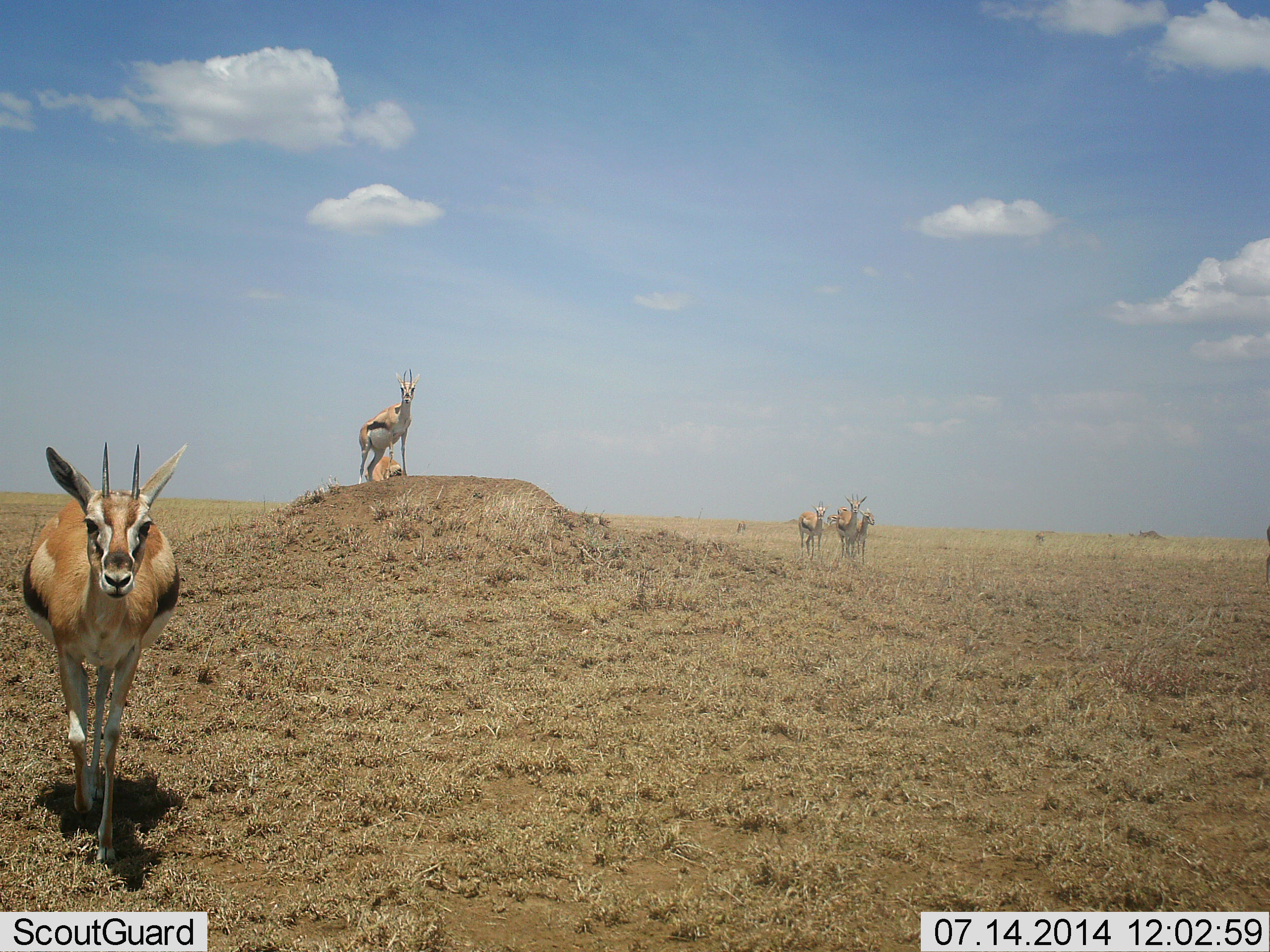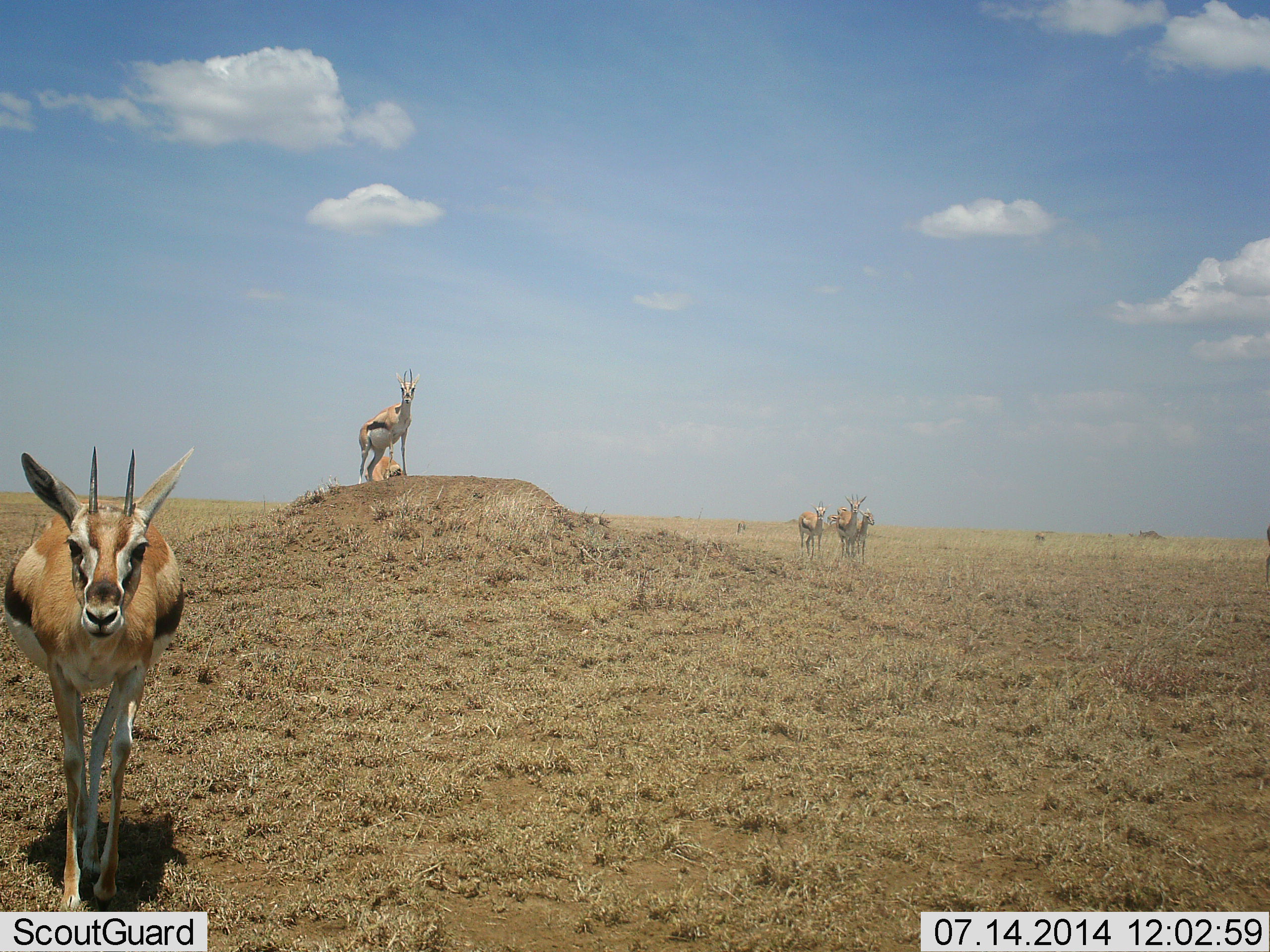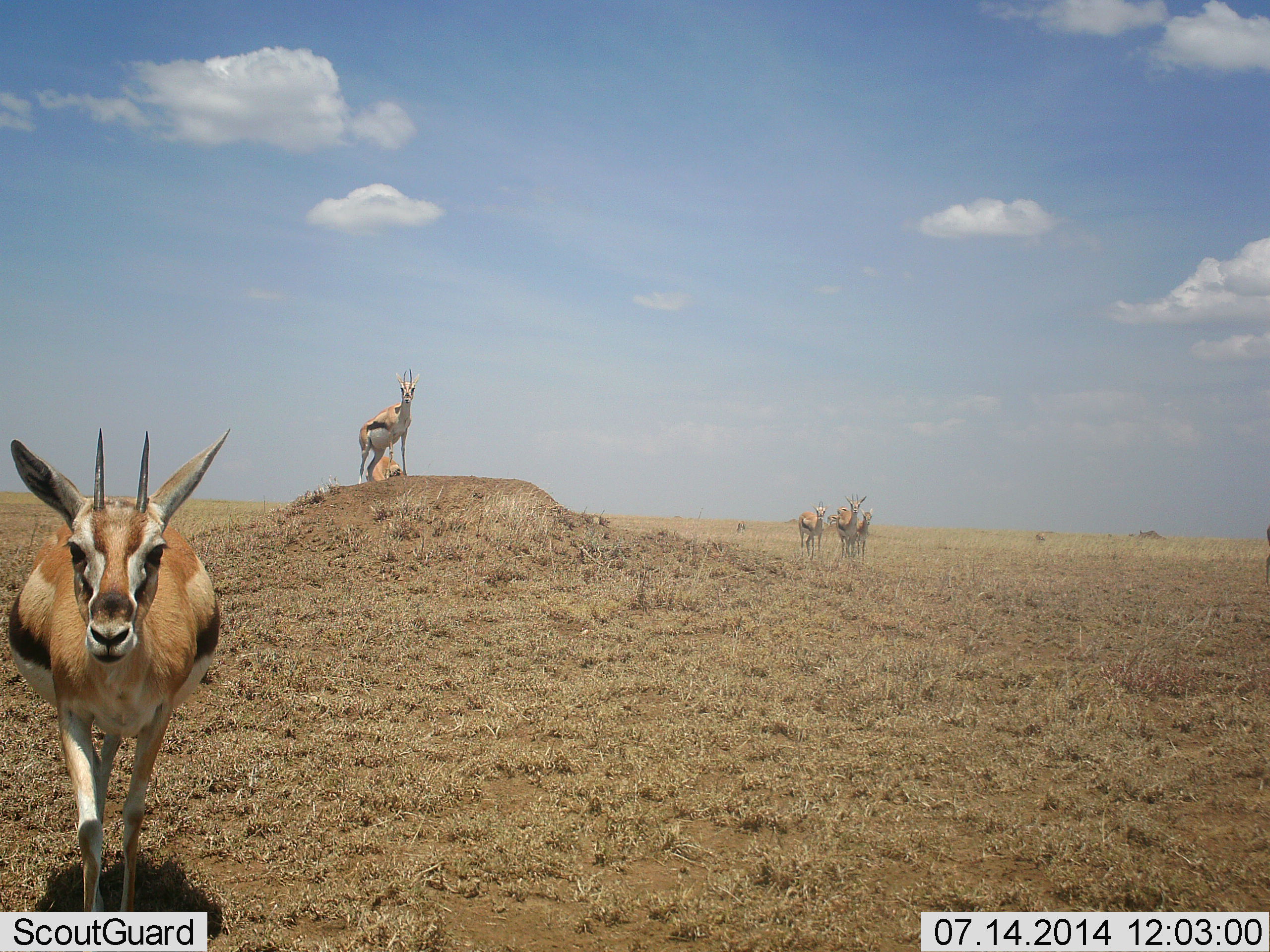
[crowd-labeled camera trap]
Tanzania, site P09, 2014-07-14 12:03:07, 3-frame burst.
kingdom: Animalia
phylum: Chordata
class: Mammalia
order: Artiodactyla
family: Bovidae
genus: Eudorcas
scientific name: Eudorcas thomsonii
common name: thomson's gazelle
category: gazellethomsons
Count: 7.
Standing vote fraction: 90%.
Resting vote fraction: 20%.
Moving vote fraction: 80%.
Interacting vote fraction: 0%.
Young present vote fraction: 10%.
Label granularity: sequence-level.